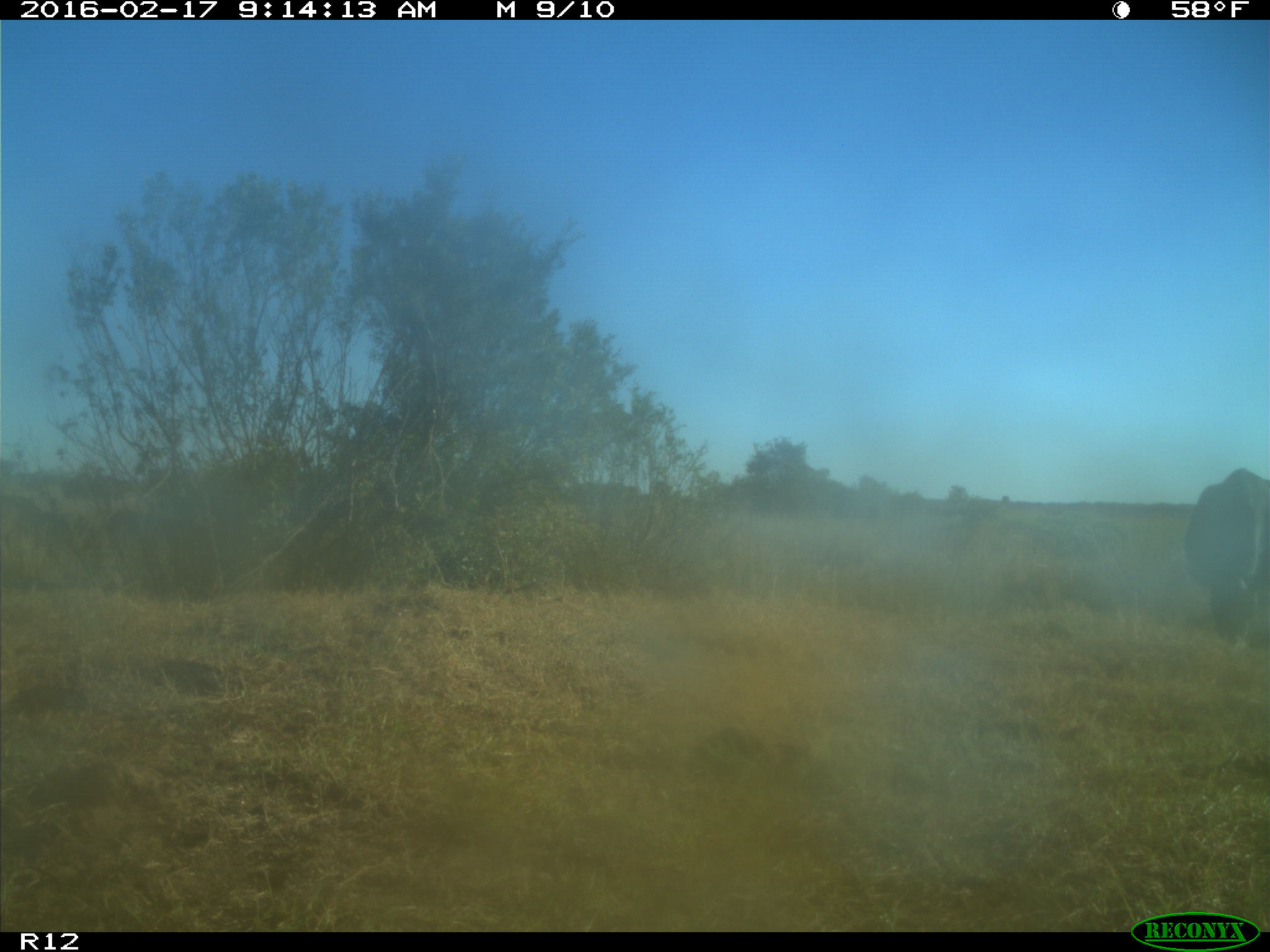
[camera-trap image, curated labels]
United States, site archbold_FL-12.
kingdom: Animalia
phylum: Chordata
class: Mammalia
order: Artiodactyla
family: Bovidae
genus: Bos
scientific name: Bos taurus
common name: domestic cow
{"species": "Bos taurus (domestic cow)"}